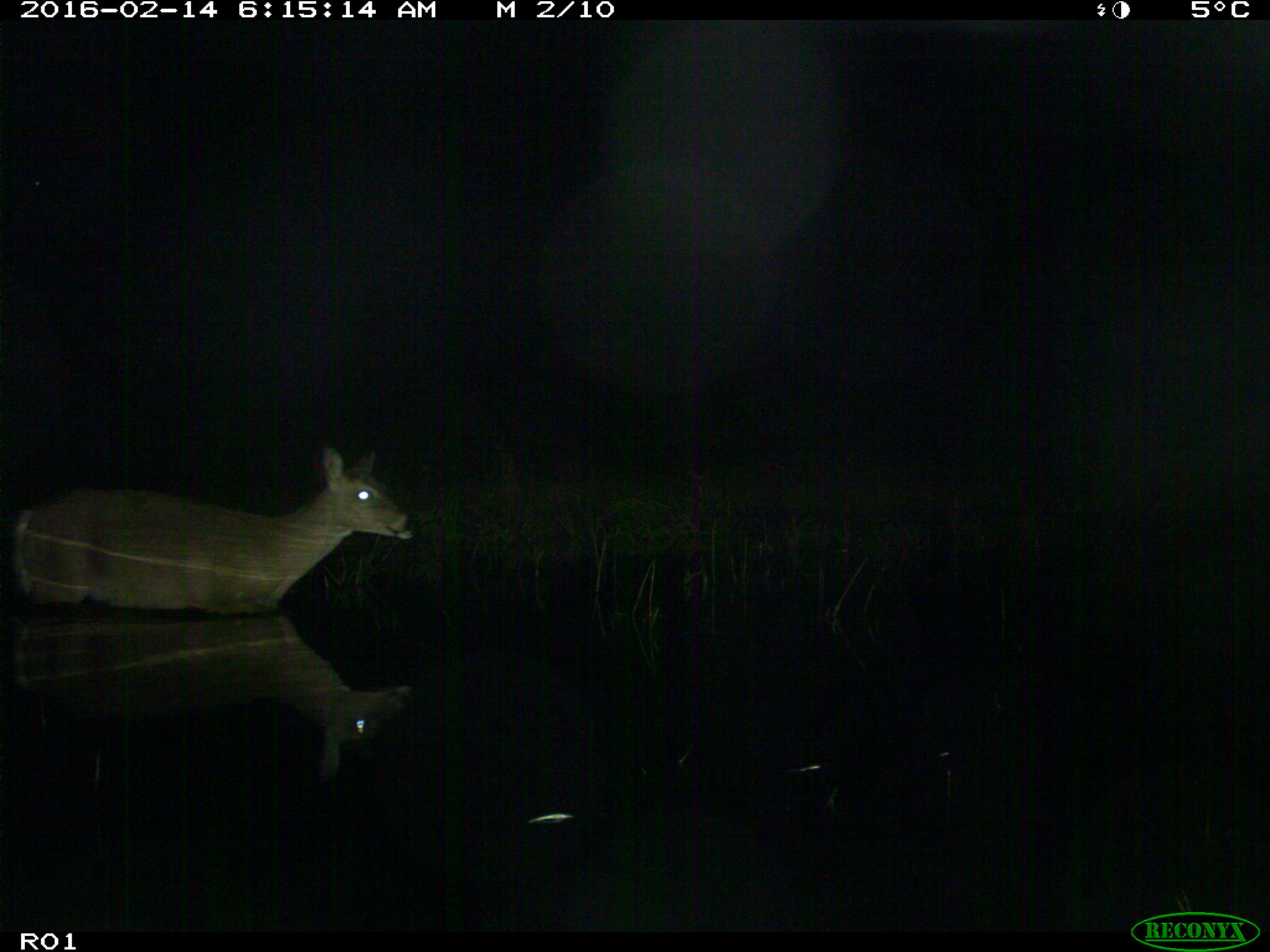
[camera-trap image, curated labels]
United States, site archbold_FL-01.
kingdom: Animalia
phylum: Chordata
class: Mammalia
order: Artiodactyla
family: Cervidae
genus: Odocoileus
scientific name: Odocoileus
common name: deer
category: unidentified deer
Unidentified deer (deer) (Odocoileus).